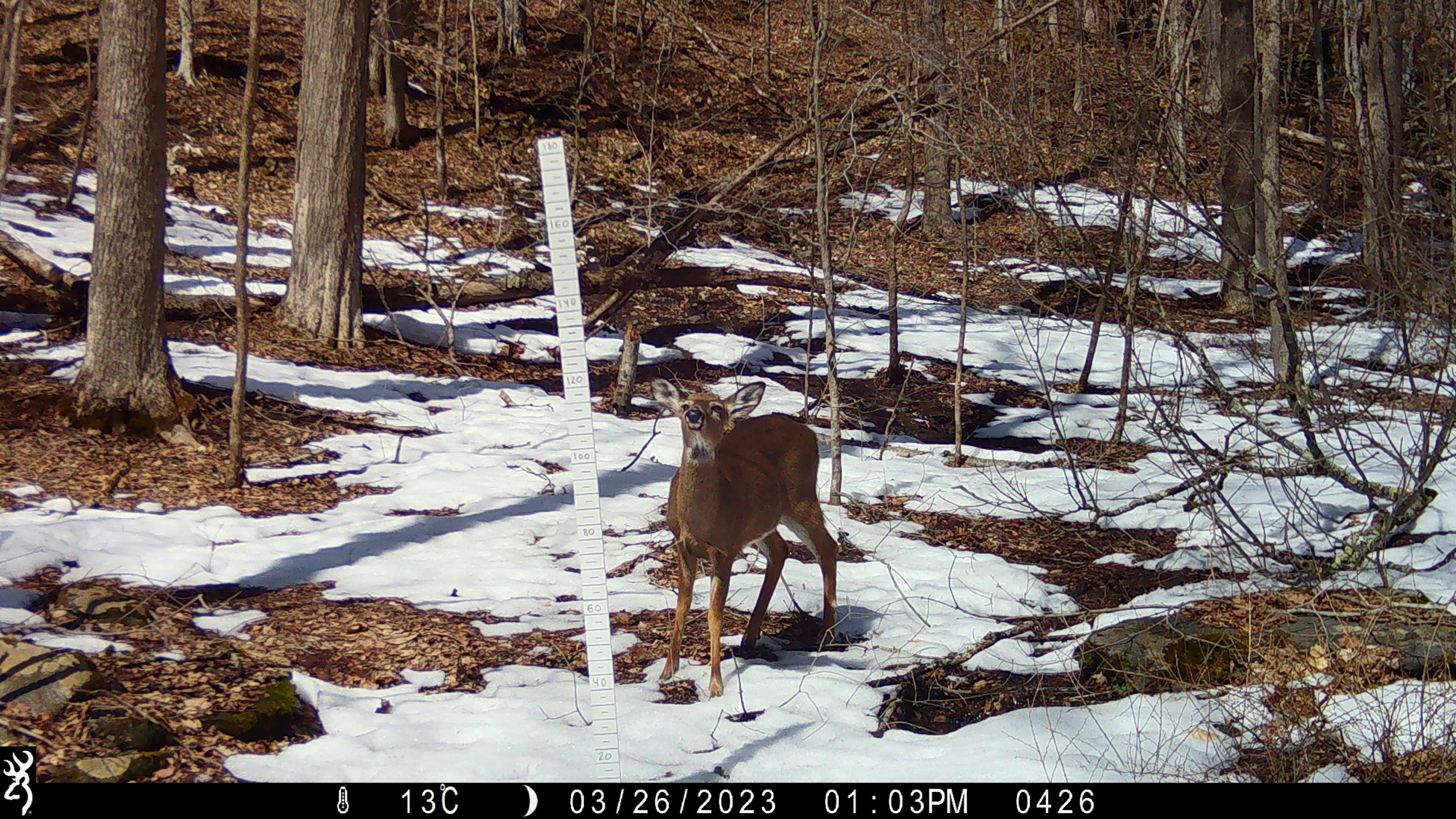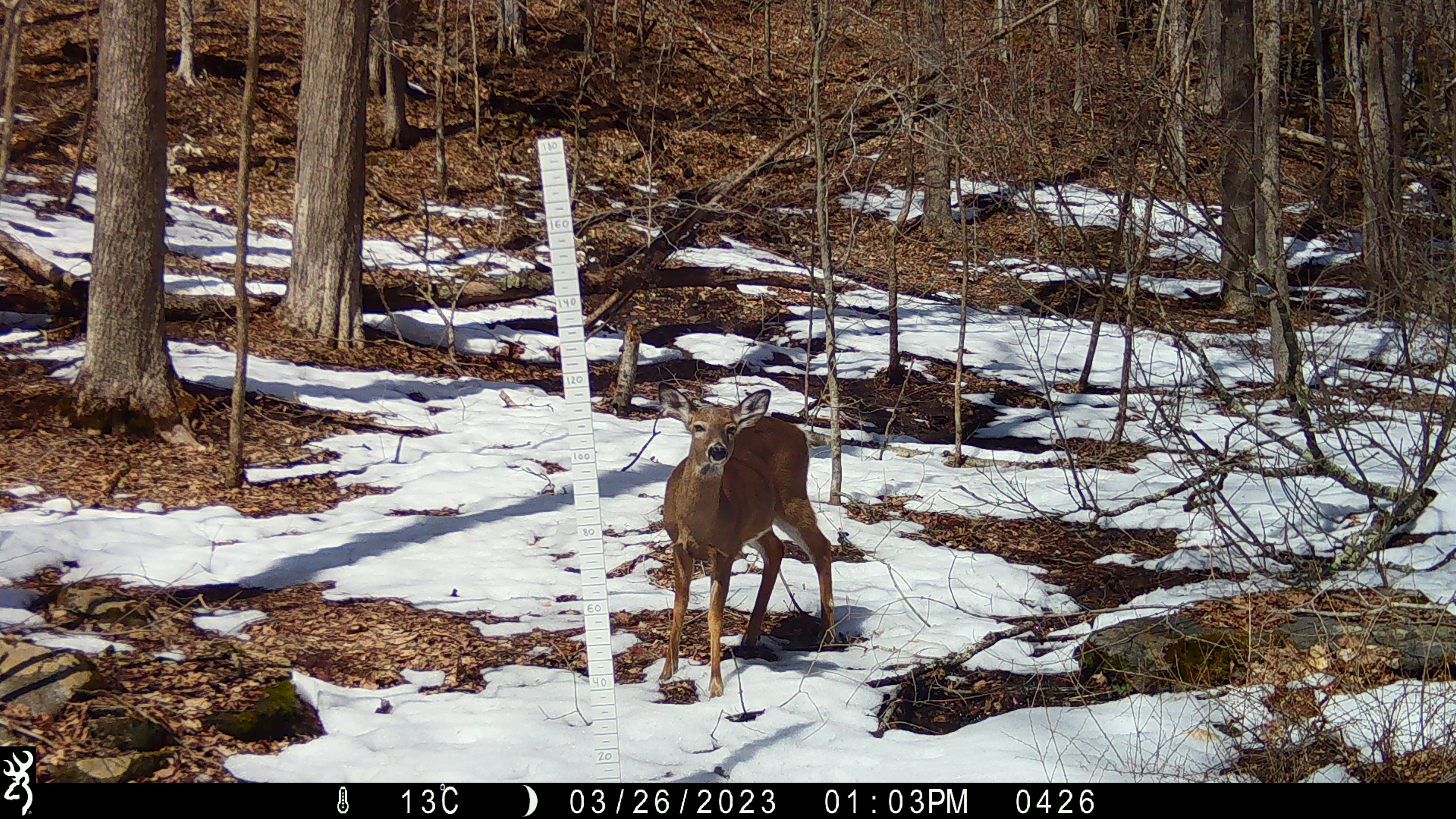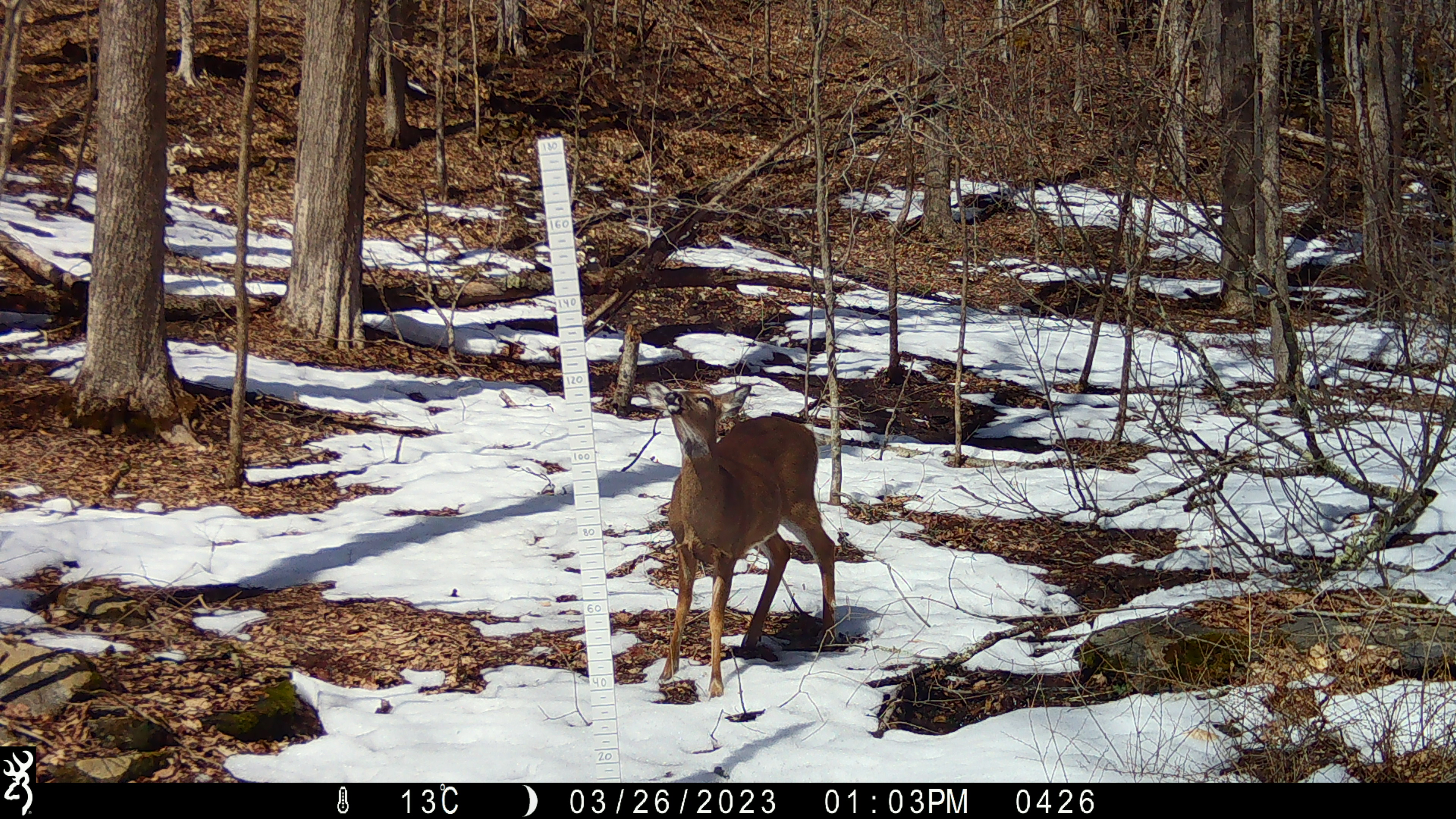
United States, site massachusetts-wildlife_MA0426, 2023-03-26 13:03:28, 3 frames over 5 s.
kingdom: Animalia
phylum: Chordata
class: Mammalia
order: Artiodactyla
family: Cervidae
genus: Odocoileus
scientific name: Odocoileus virginianus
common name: white-tailed deer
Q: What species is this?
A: White-tailed deer (Odocoileus virginianus).